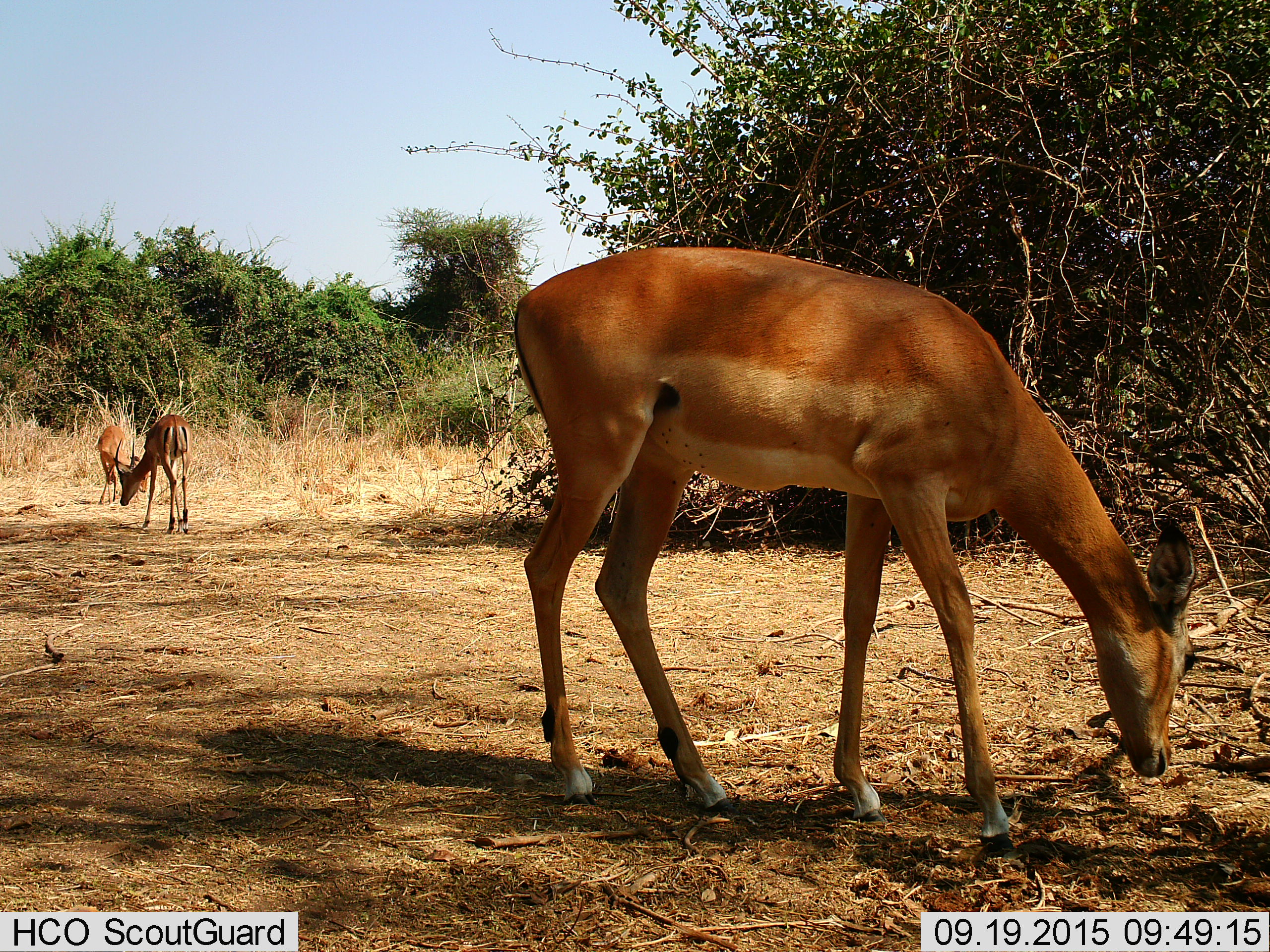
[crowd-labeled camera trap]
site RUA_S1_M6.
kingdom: Animalia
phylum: Chordata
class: Mammalia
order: Artiodactyla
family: Bovidae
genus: Aepyceros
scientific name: Aepyceros melampus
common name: impala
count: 3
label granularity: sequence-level